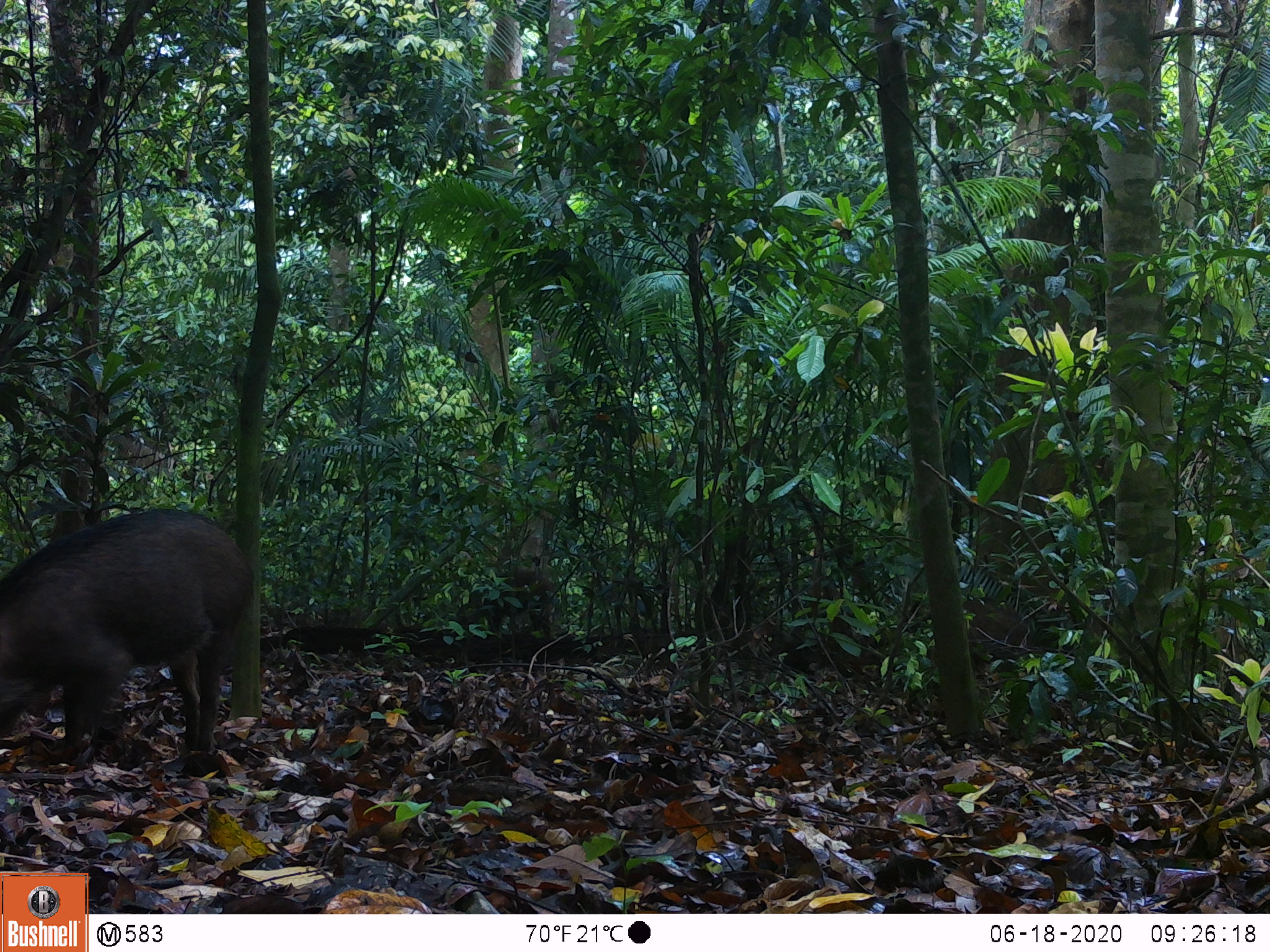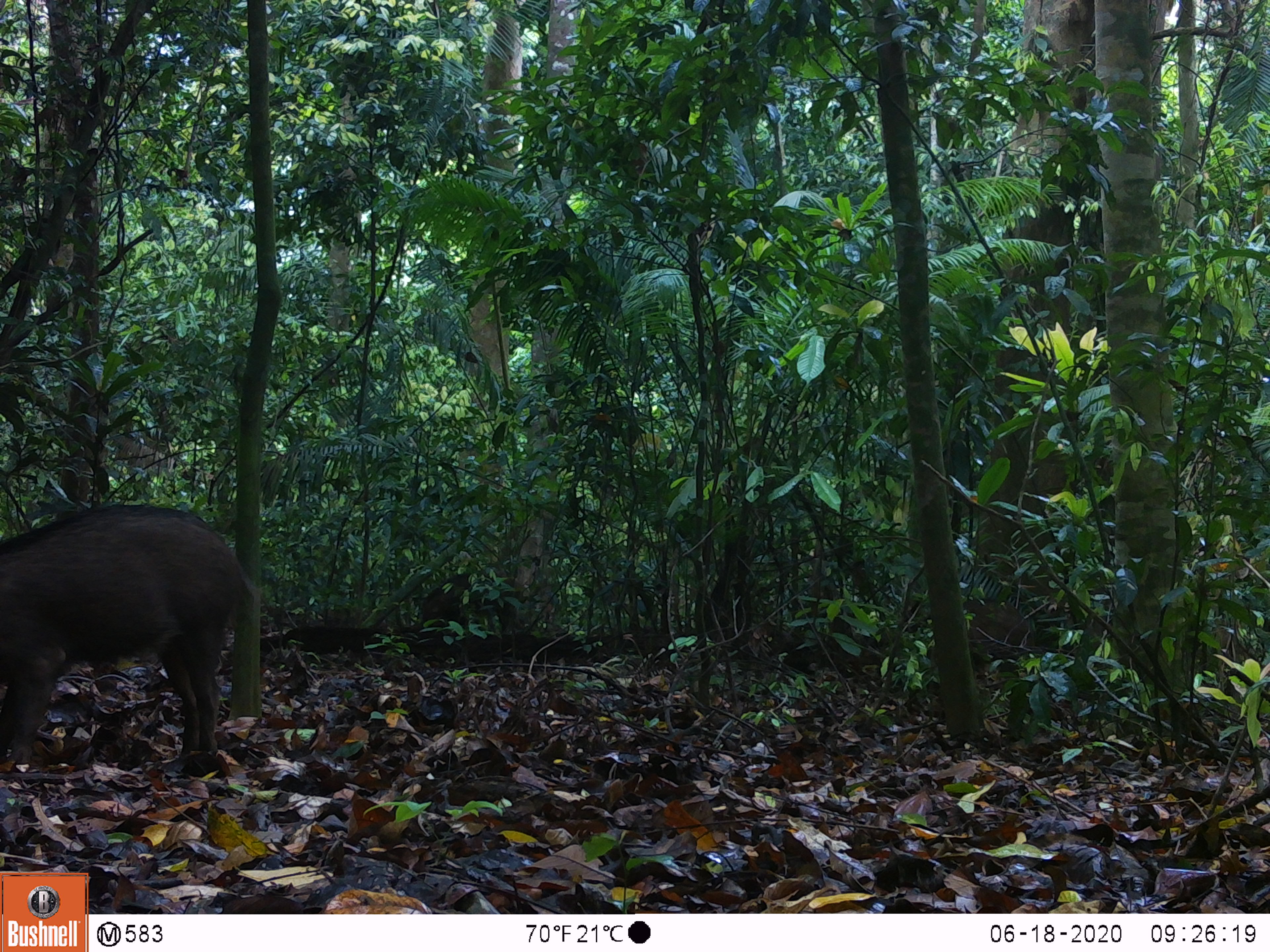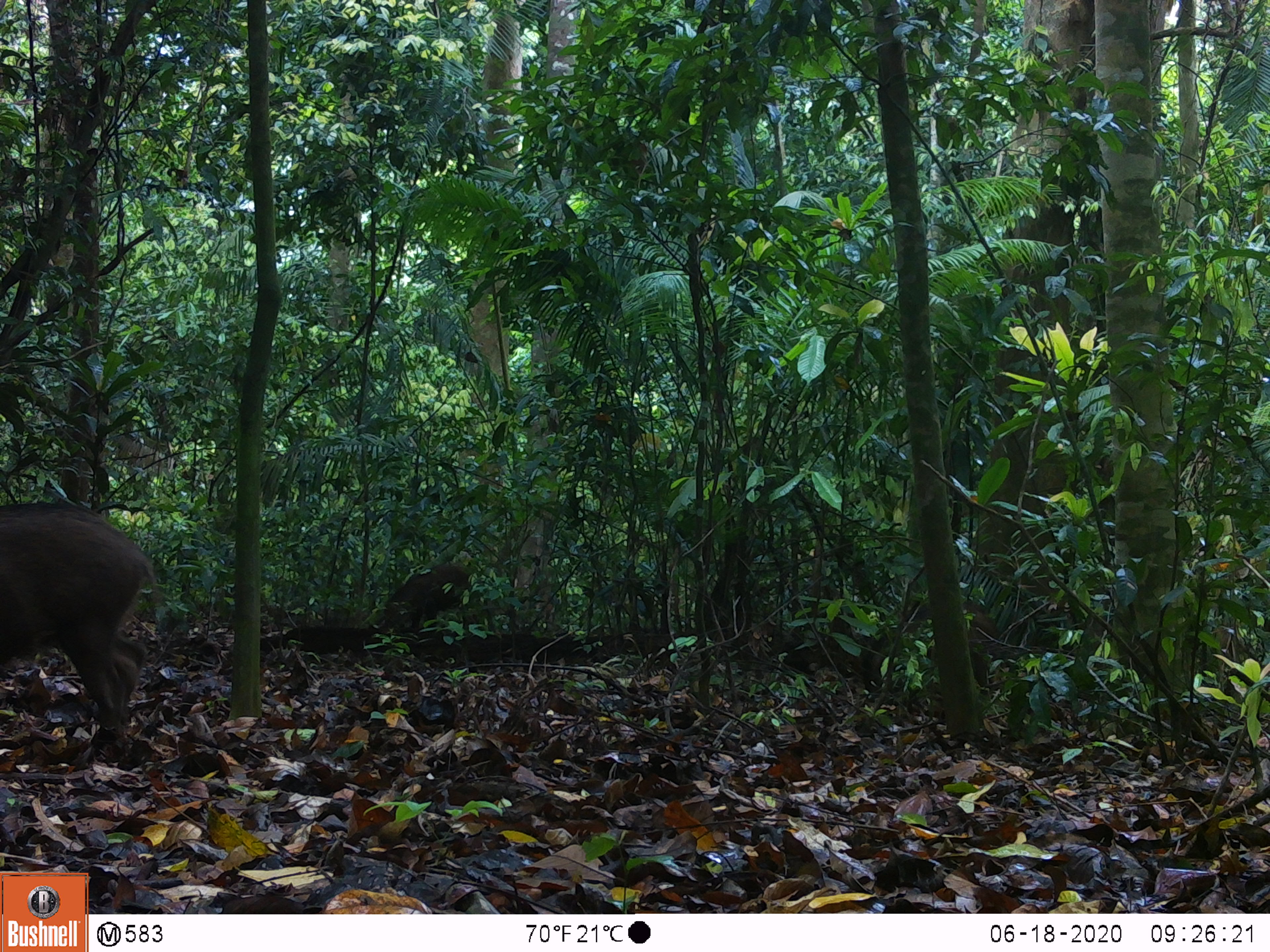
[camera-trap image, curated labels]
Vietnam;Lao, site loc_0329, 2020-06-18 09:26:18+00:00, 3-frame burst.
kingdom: Animalia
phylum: Chordata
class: Mammalia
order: Artiodactyla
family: Suidae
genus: Sus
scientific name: Sus scrofa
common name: eurasian wild pig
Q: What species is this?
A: Eurasian wild pig (Sus scrofa).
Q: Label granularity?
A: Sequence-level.